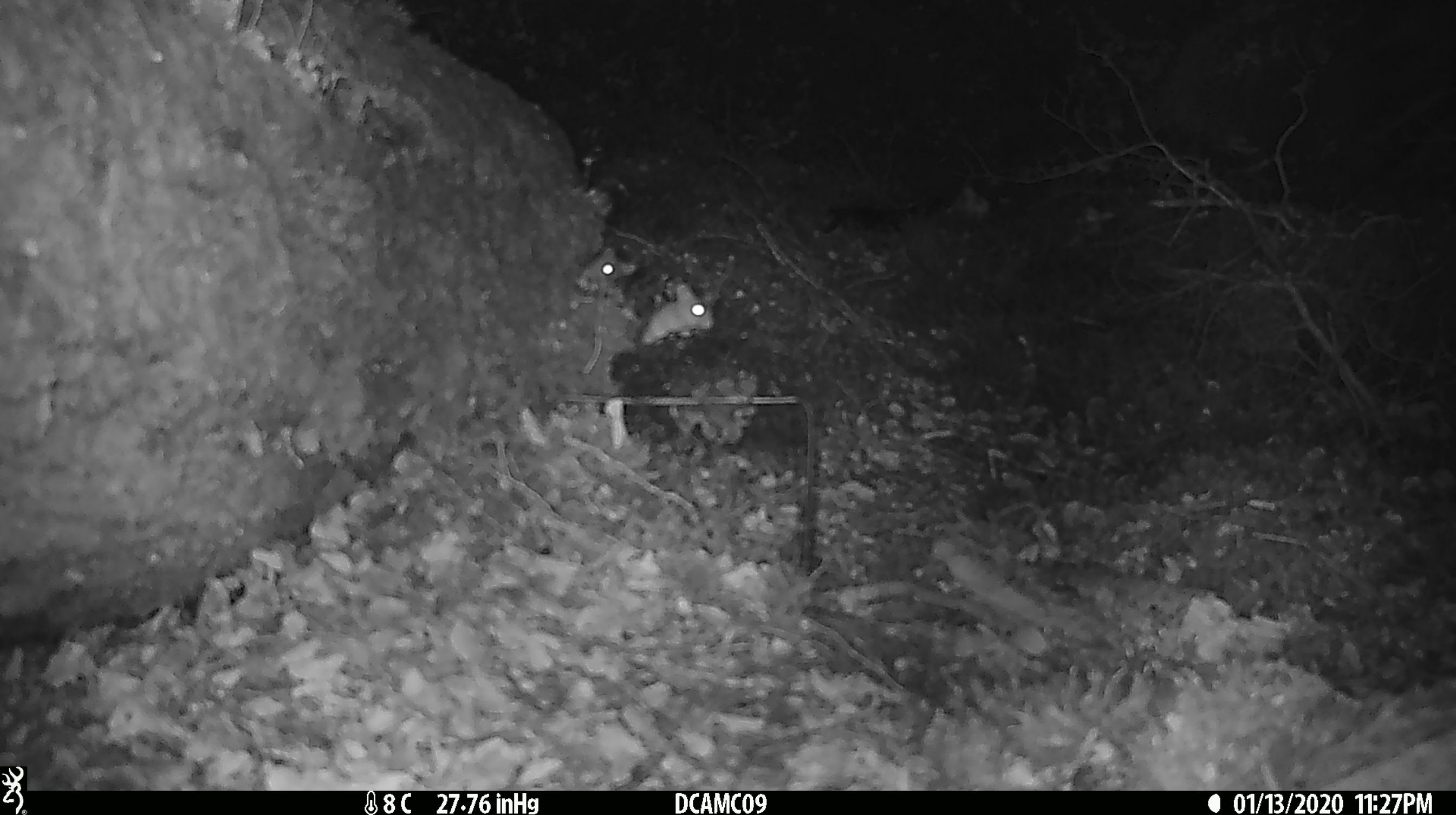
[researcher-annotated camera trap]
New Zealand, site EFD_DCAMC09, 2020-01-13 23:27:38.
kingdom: Animalia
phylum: Chordata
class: Mammalia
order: Rodentia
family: Muridae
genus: Mus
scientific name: Mus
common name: mouse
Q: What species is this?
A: Mouse (Mus).